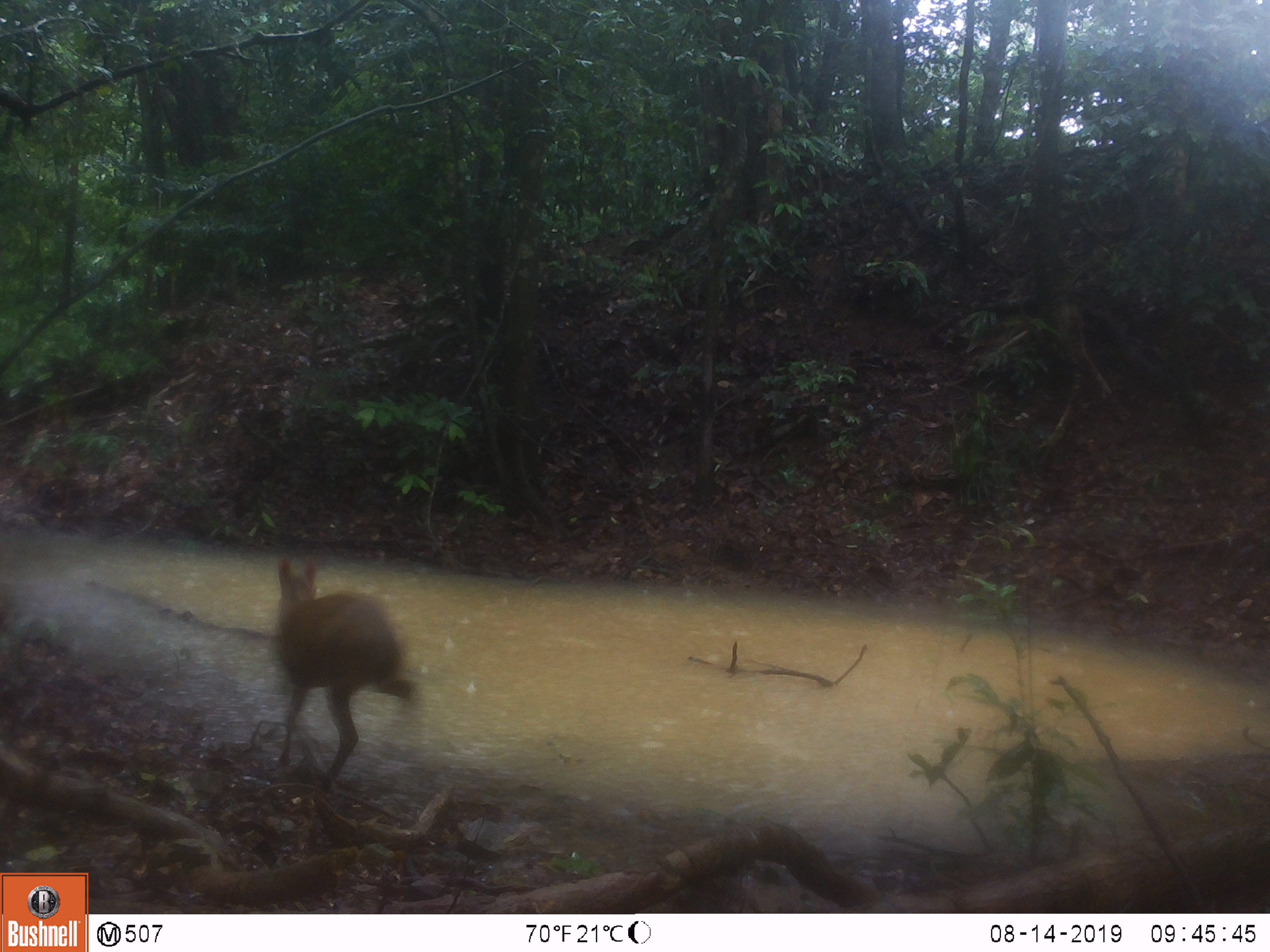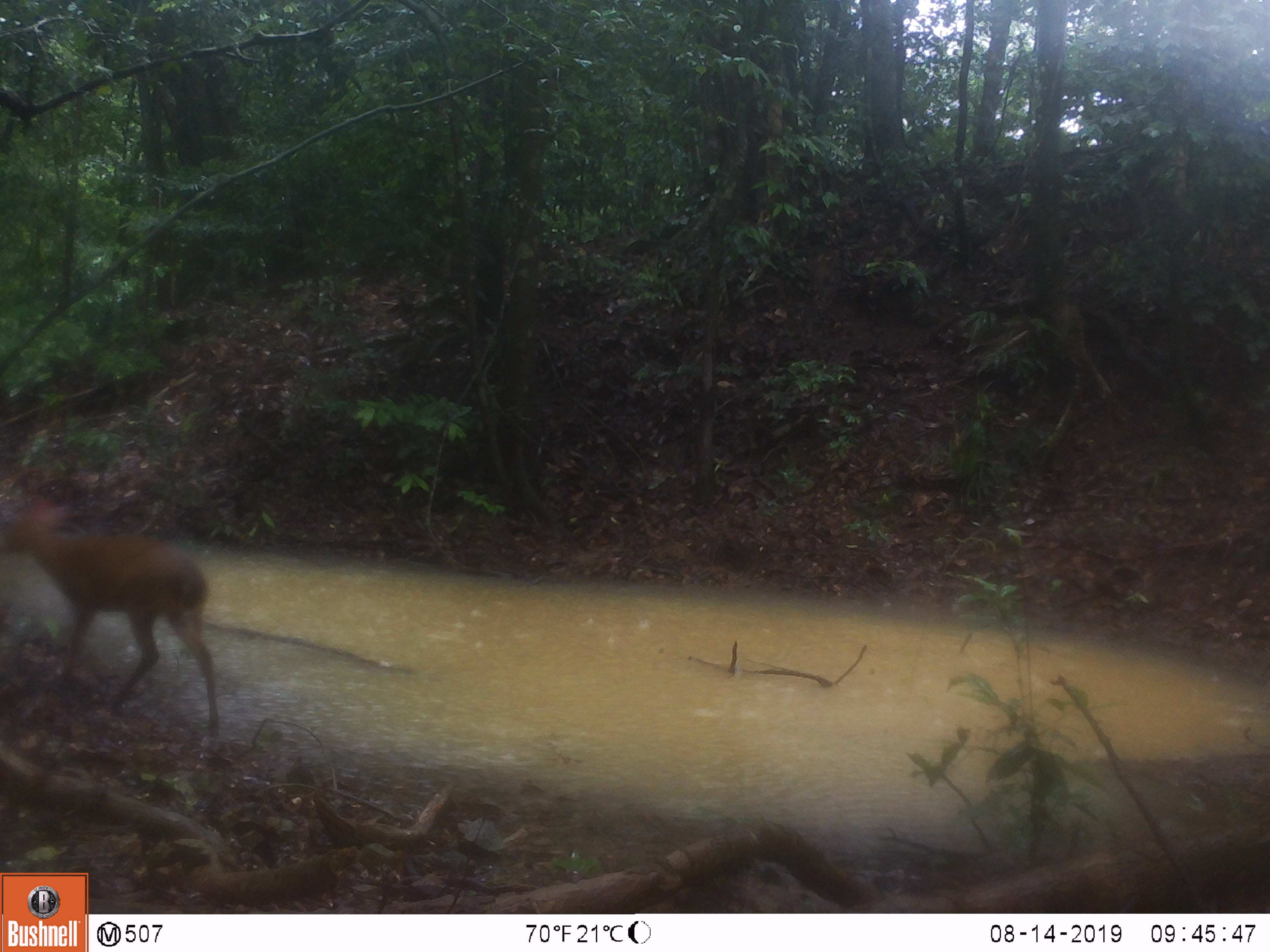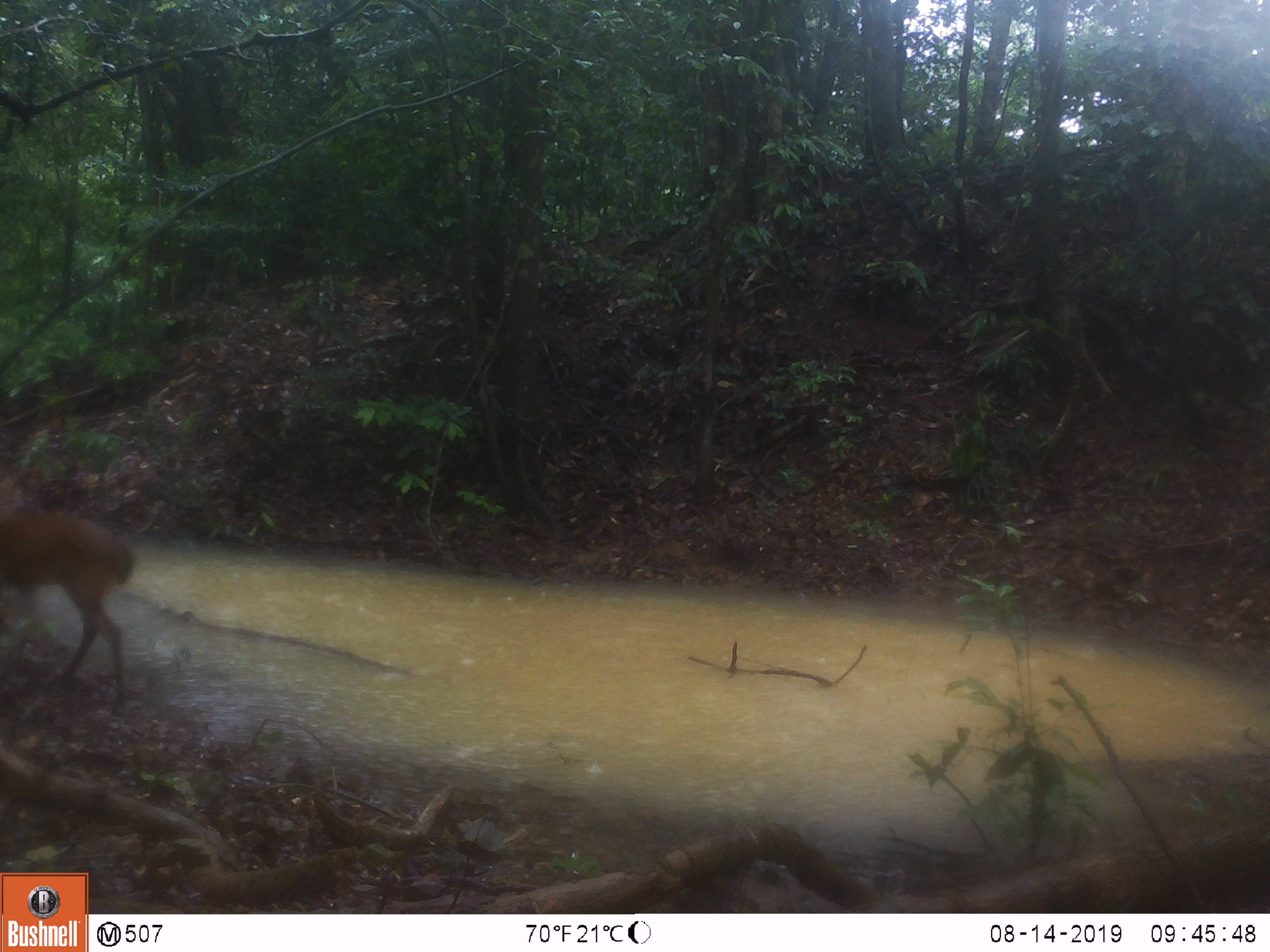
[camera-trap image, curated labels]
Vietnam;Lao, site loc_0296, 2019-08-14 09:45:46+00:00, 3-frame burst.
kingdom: Animalia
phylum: Chordata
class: Mammalia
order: Artiodactyla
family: Cervidae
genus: Muntiacus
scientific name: Muntiacus vuquangensis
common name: large-antlered muntjac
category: large antlered muntjac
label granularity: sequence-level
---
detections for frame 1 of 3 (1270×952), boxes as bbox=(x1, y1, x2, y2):
large antlered muntjac: bbox=(272, 553, 420, 790)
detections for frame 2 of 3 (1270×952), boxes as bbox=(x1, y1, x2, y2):
large antlered muntjac: bbox=(0, 493, 220, 734)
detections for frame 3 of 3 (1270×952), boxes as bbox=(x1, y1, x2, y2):
large antlered muntjac: bbox=(0, 461, 137, 700)